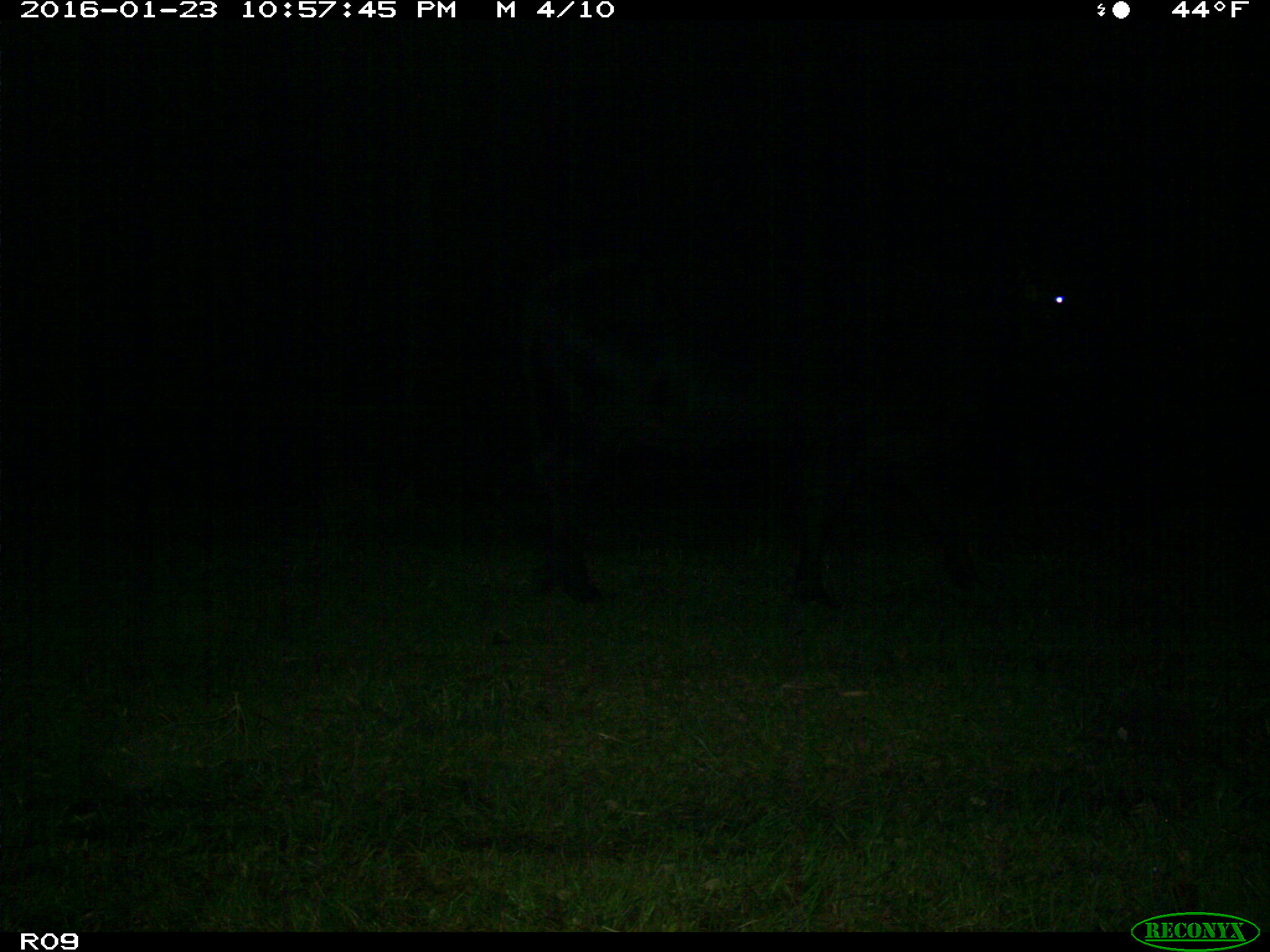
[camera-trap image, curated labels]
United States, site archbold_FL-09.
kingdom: Animalia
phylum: Chordata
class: Mammalia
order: Artiodactyla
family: Bovidae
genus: Bos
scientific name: Bos taurus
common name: domestic cow